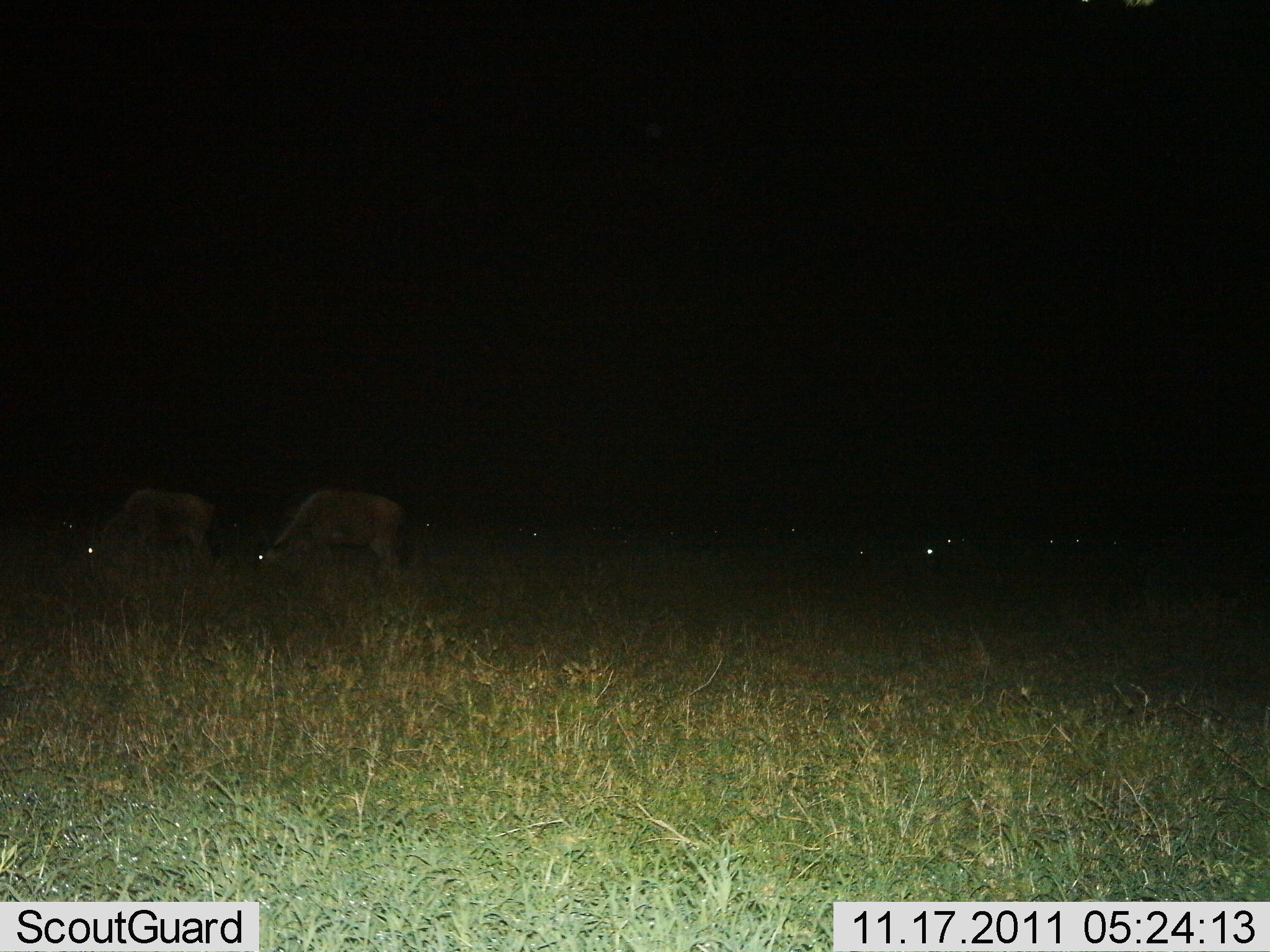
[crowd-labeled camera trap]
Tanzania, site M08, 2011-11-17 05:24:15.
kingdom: Animalia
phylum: Chordata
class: Mammalia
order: Artiodactyla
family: Bovidae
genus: Connochaetes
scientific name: Connochaetes taurinus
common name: blue wildebeest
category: wildebeest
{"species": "wildebeest (blue wildebeest) (Connochaetes taurinus)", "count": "5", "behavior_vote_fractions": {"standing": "27%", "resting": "0%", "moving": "0%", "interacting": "0%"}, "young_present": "0%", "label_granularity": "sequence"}